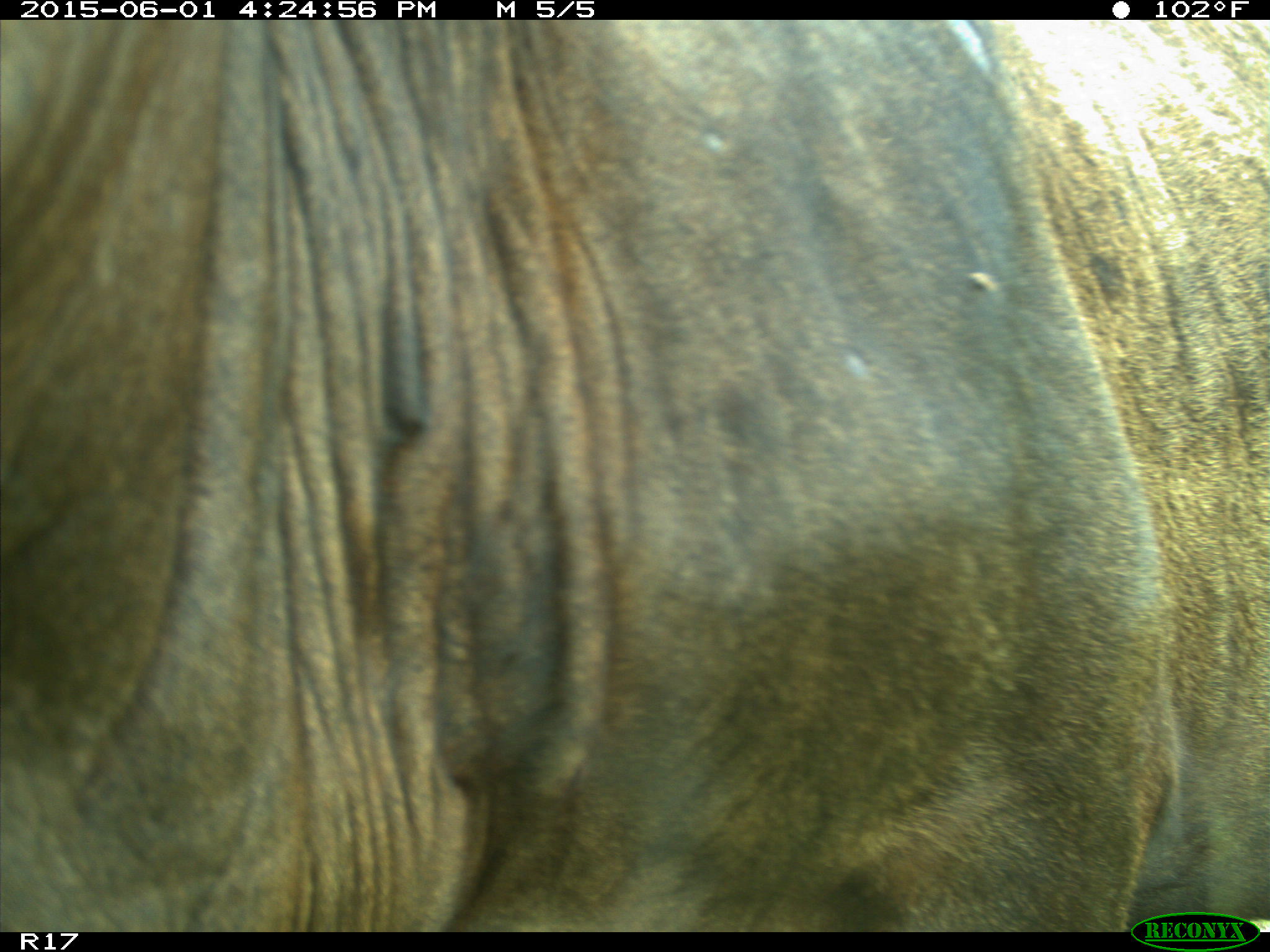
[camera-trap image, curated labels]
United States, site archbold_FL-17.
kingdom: Animalia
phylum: Chordata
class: Mammalia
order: Artiodactyla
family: Suidae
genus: Sus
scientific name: Sus scrofa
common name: wild boar